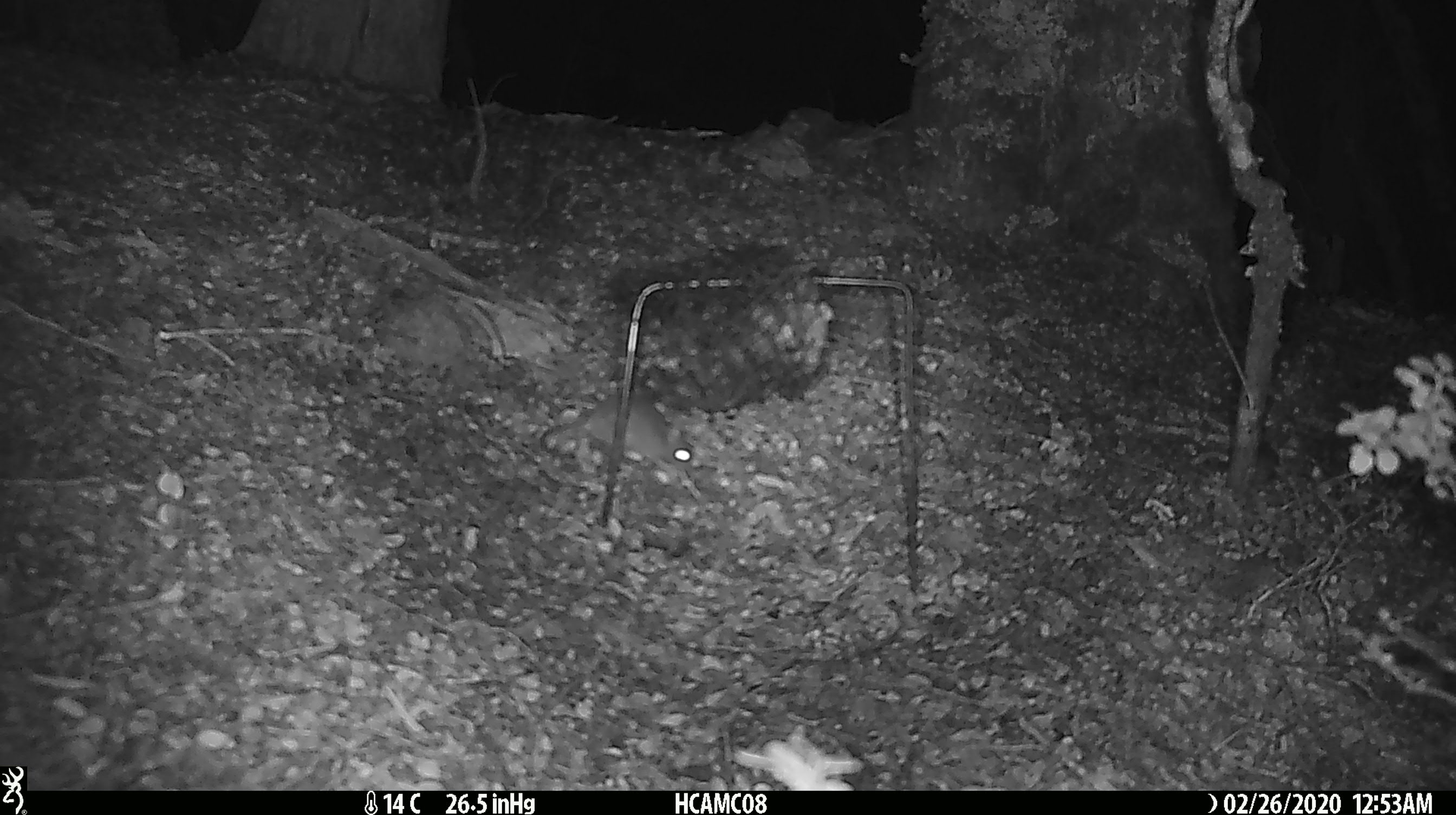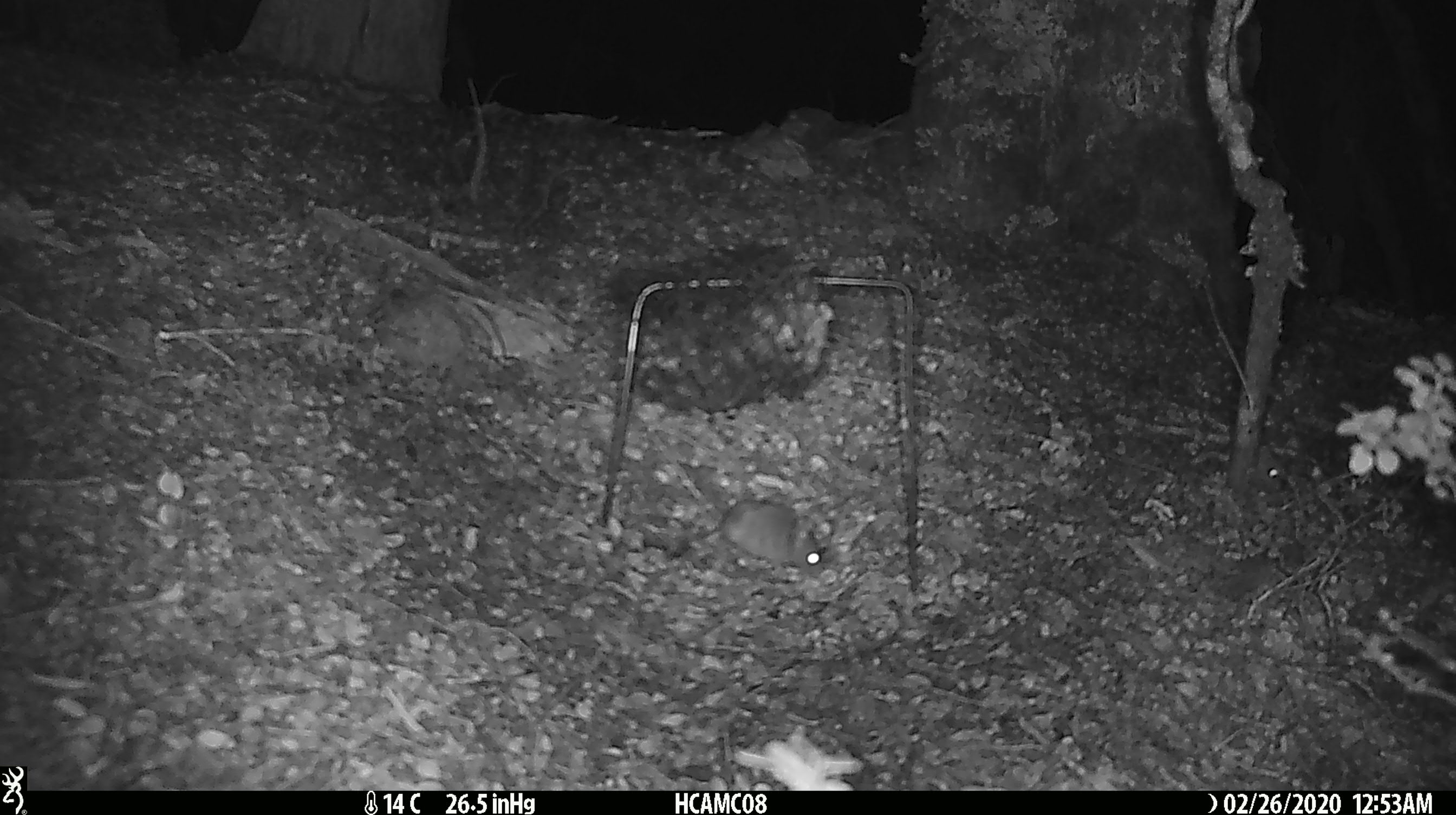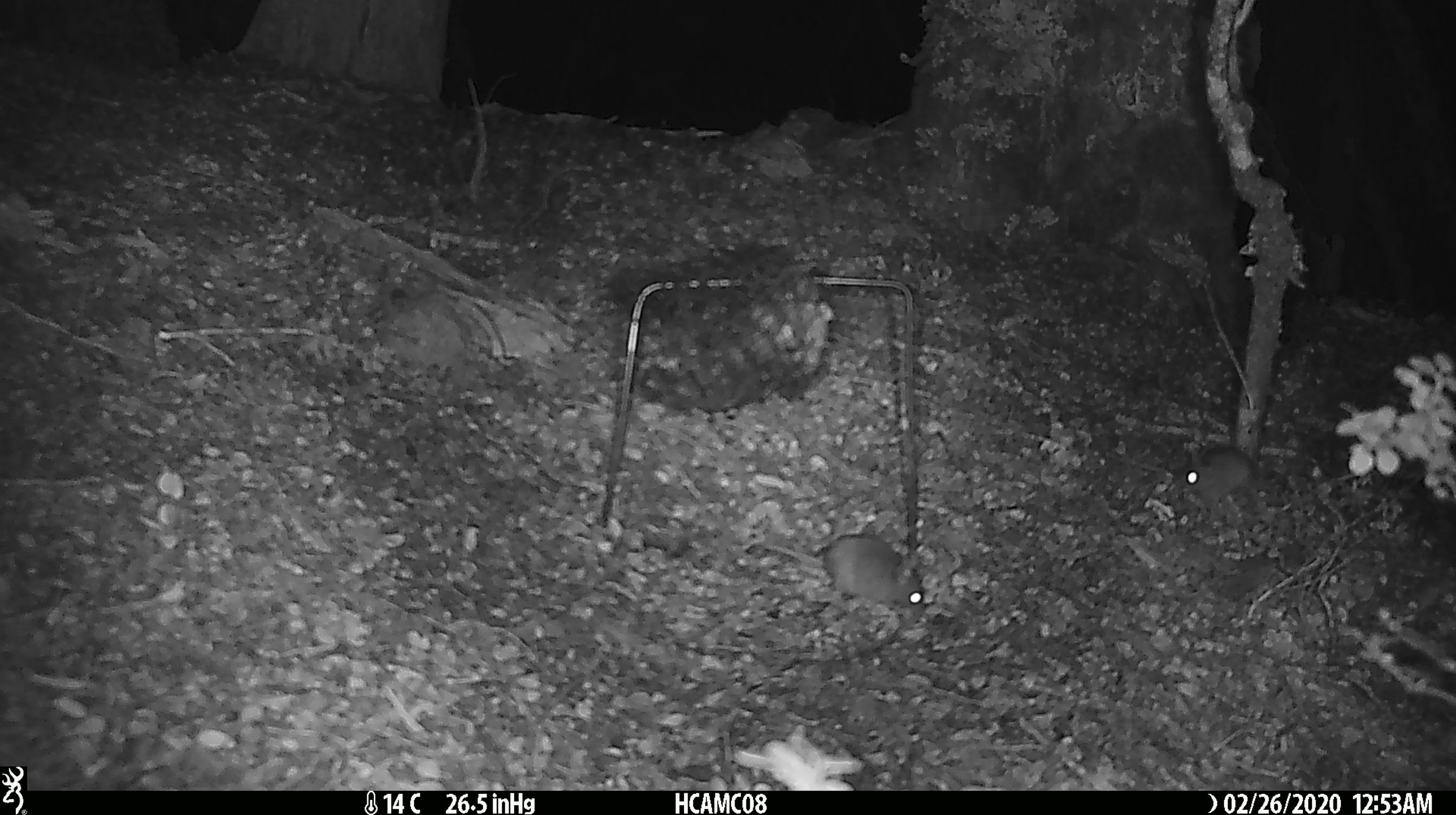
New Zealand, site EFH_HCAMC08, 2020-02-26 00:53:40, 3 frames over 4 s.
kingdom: Animalia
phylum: Chordata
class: Mammalia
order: Rodentia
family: Muridae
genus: Mus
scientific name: Mus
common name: mouse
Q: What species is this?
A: Mouse (Mus).